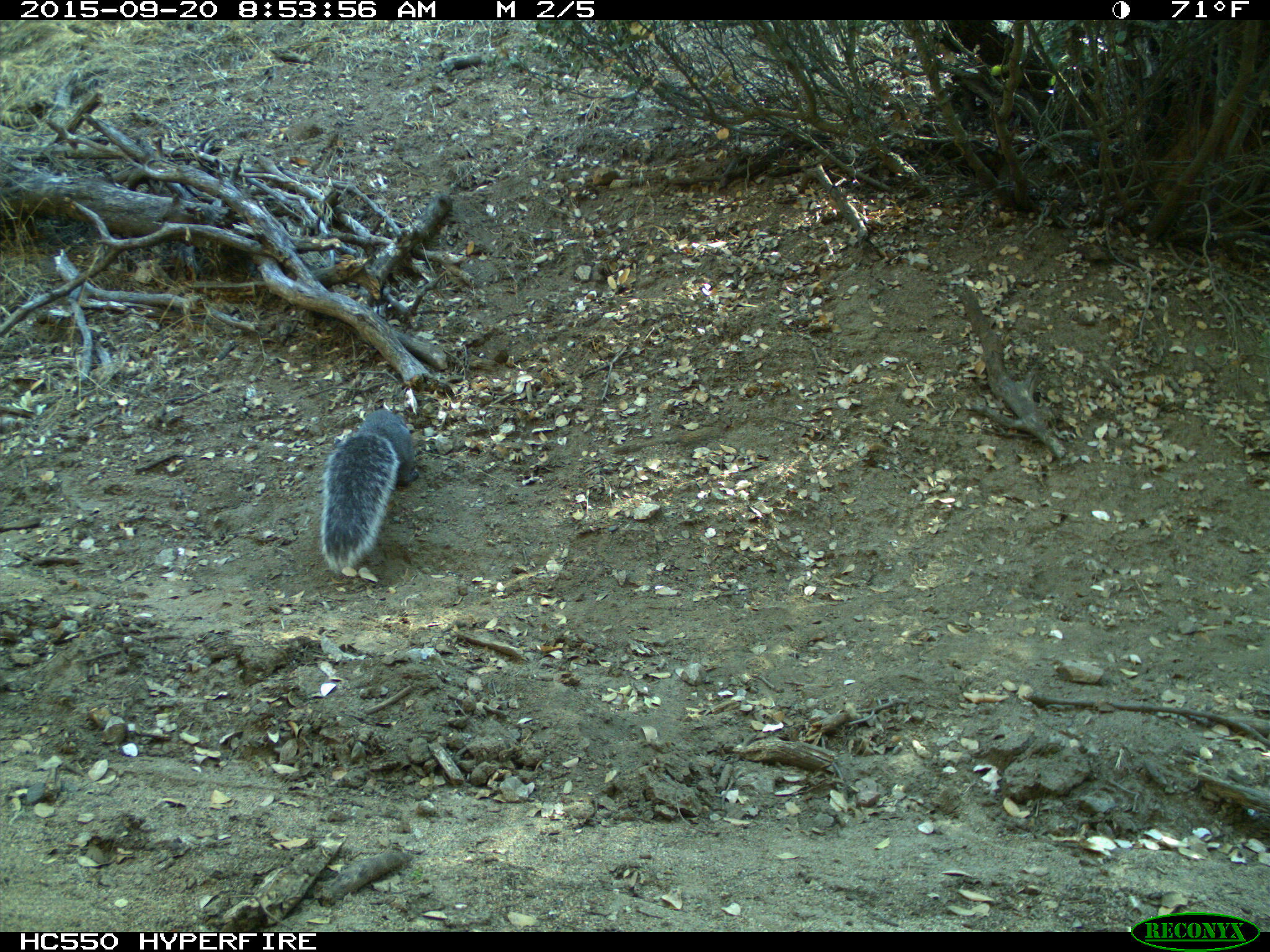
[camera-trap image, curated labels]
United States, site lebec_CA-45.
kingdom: Animalia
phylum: Chordata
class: Mammalia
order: Rodentia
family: Sciuridae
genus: Sciurus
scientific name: Sciurus carolinensis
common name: eastern gray squirrel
Sciurus carolinensis (eastern gray squirrel).